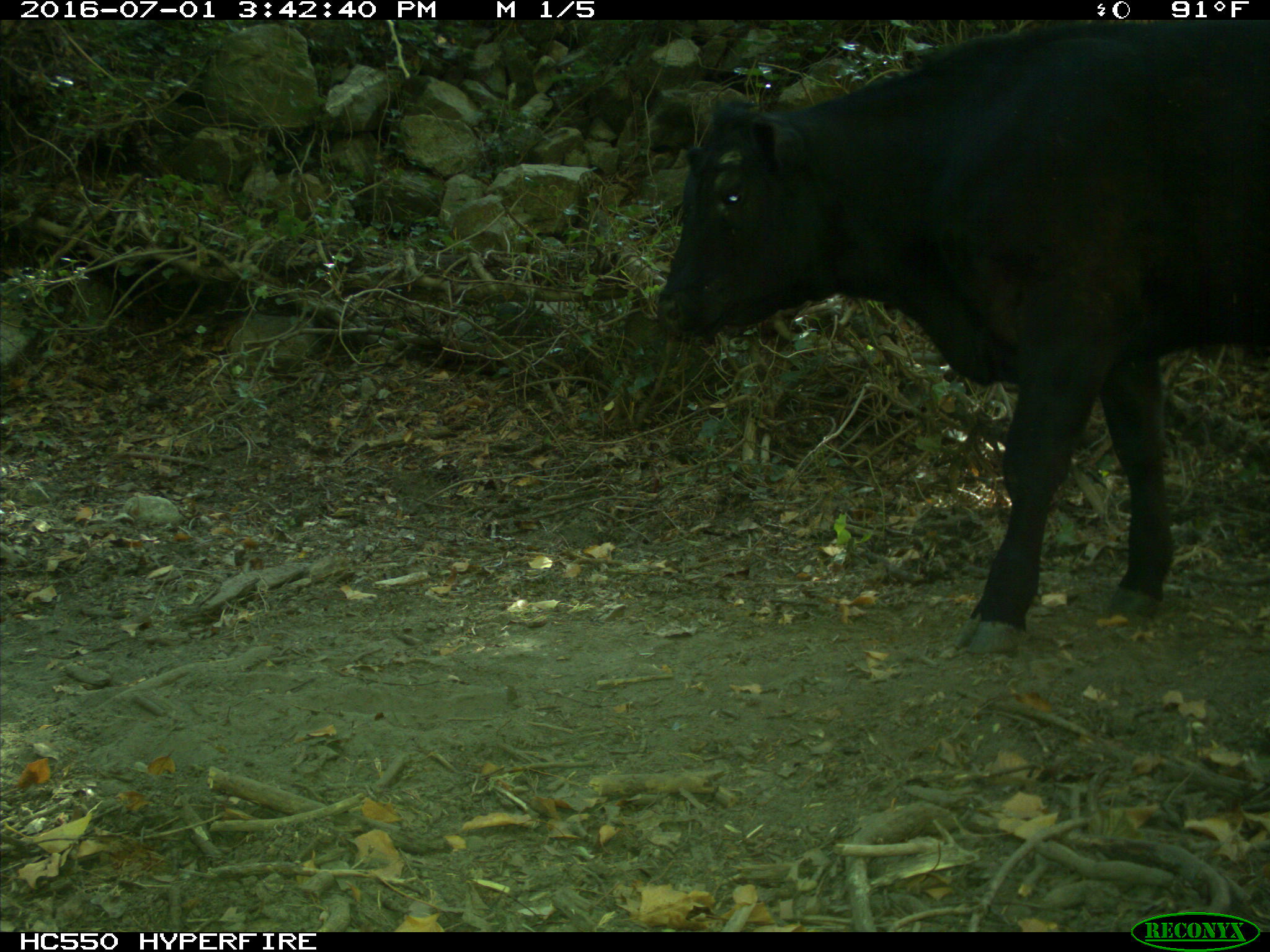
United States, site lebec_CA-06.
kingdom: Animalia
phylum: Chordata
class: Mammalia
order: Artiodactyla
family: Bovidae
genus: Bos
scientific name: Bos taurus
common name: domestic cow